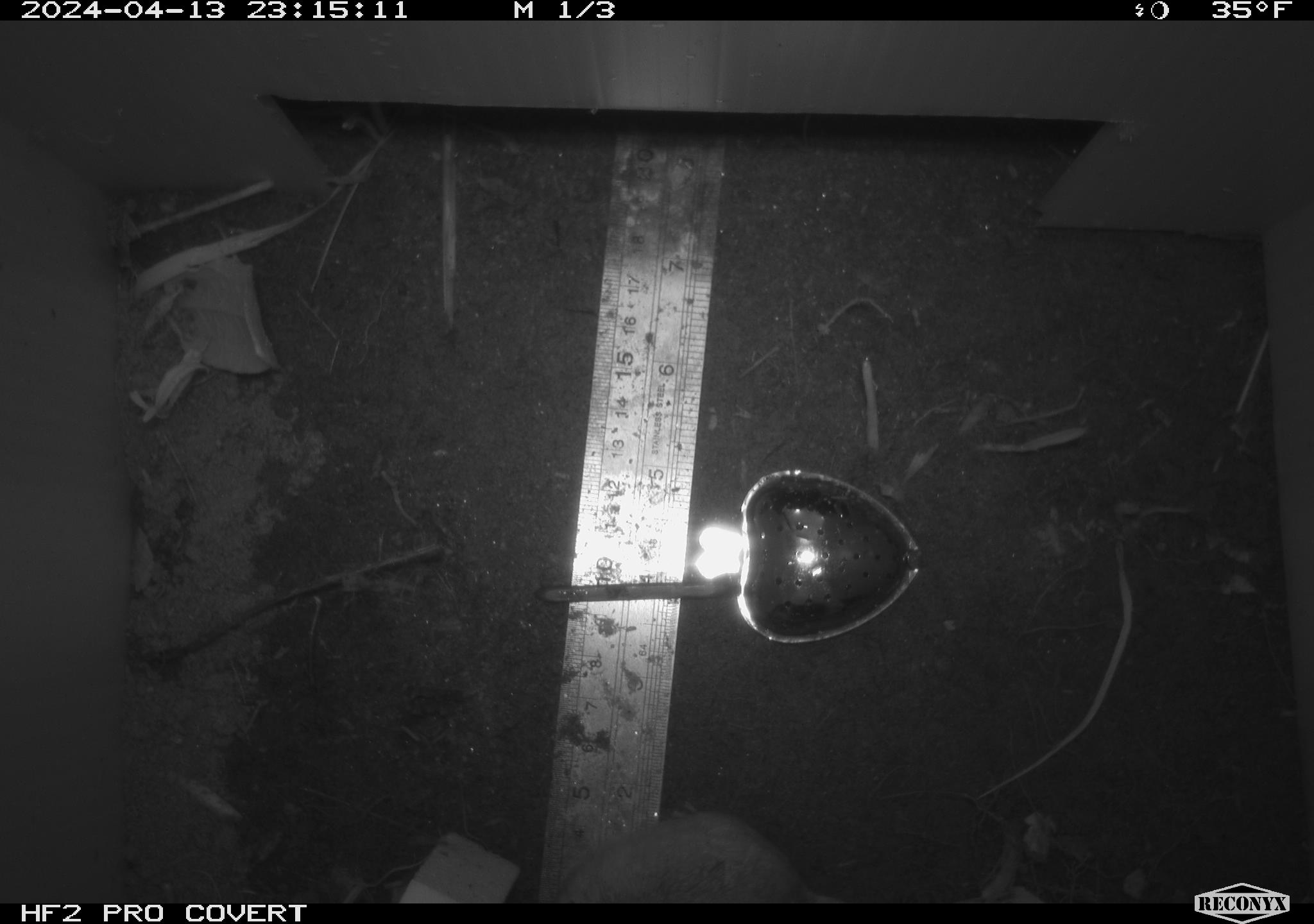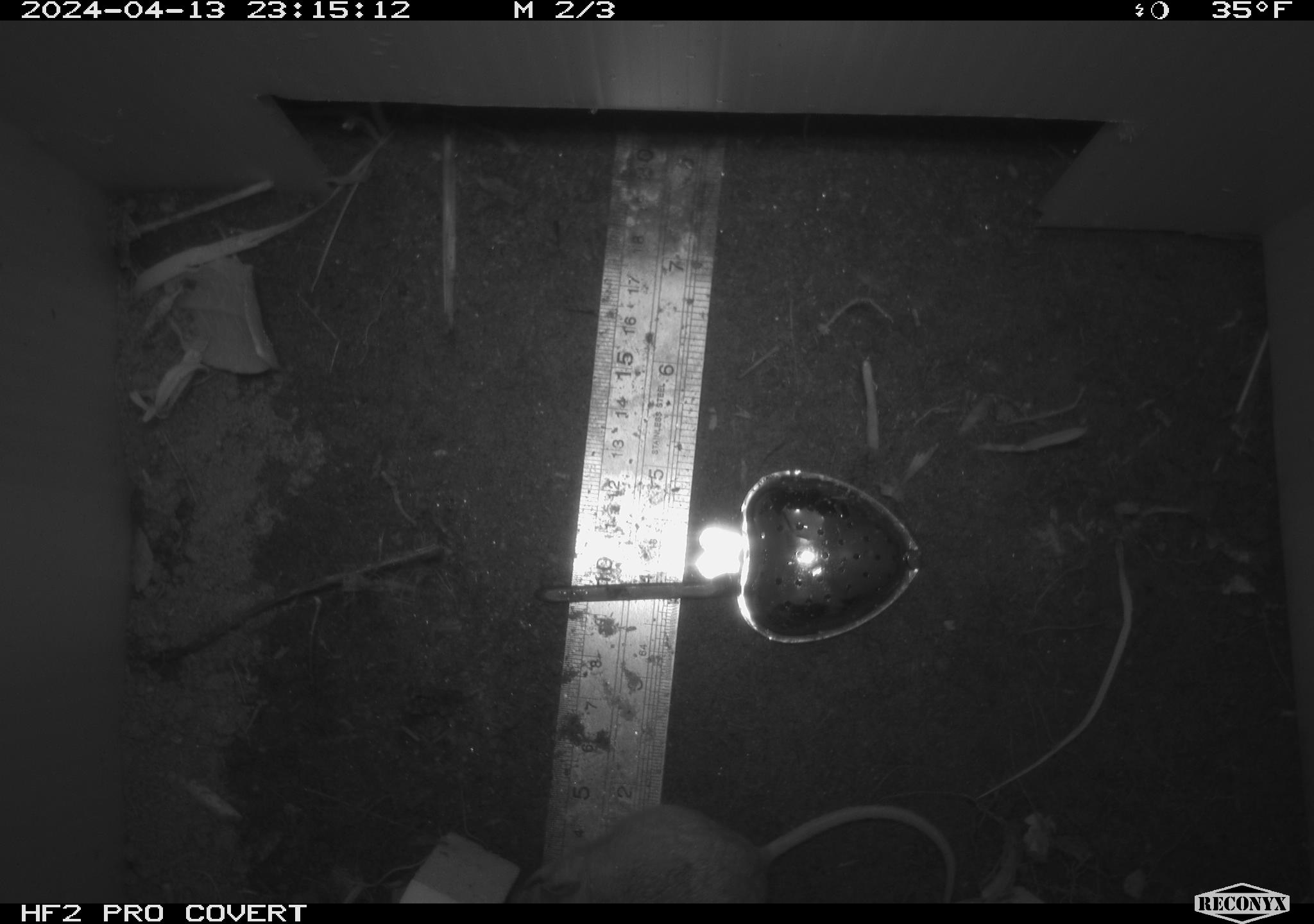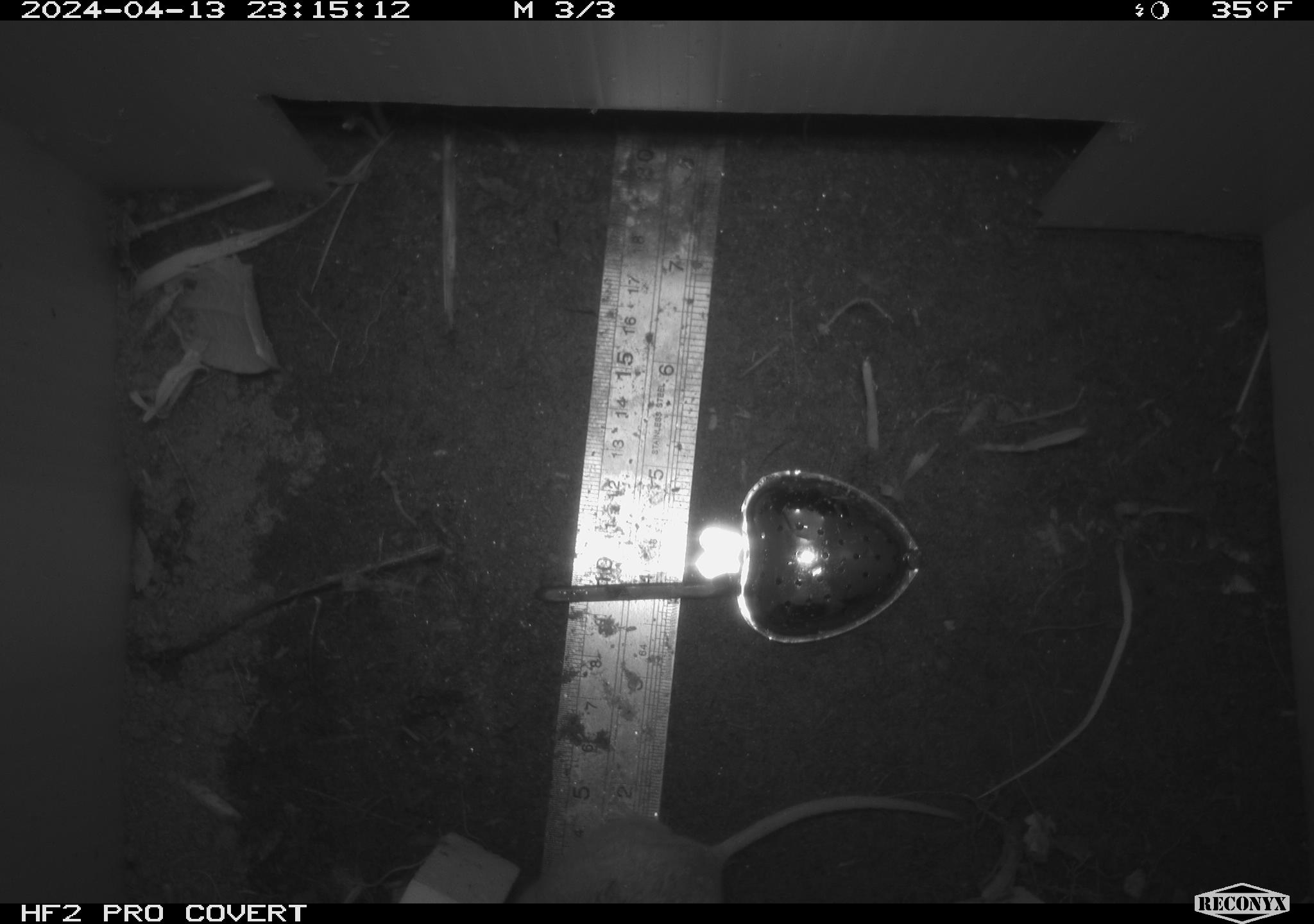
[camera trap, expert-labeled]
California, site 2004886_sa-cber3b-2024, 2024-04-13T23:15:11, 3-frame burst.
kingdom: Animalia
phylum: Chordata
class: Mammalia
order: Rodentia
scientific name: Rodentia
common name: mouse species